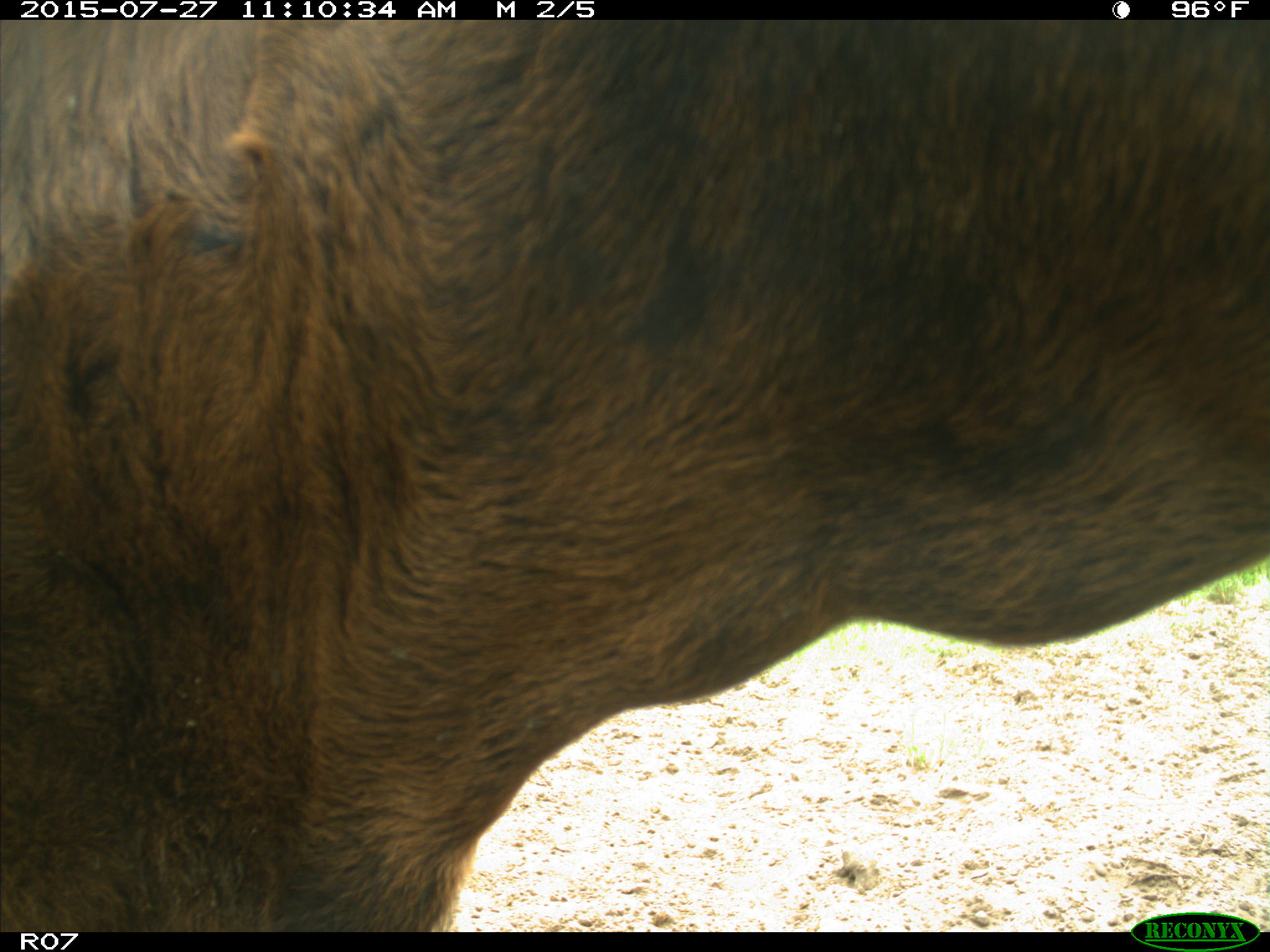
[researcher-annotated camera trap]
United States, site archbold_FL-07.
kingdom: Animalia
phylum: Chordata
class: Mammalia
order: Artiodactyla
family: Bovidae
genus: Bos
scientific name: Bos taurus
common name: domestic cow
Bos taurus (domestic cow).